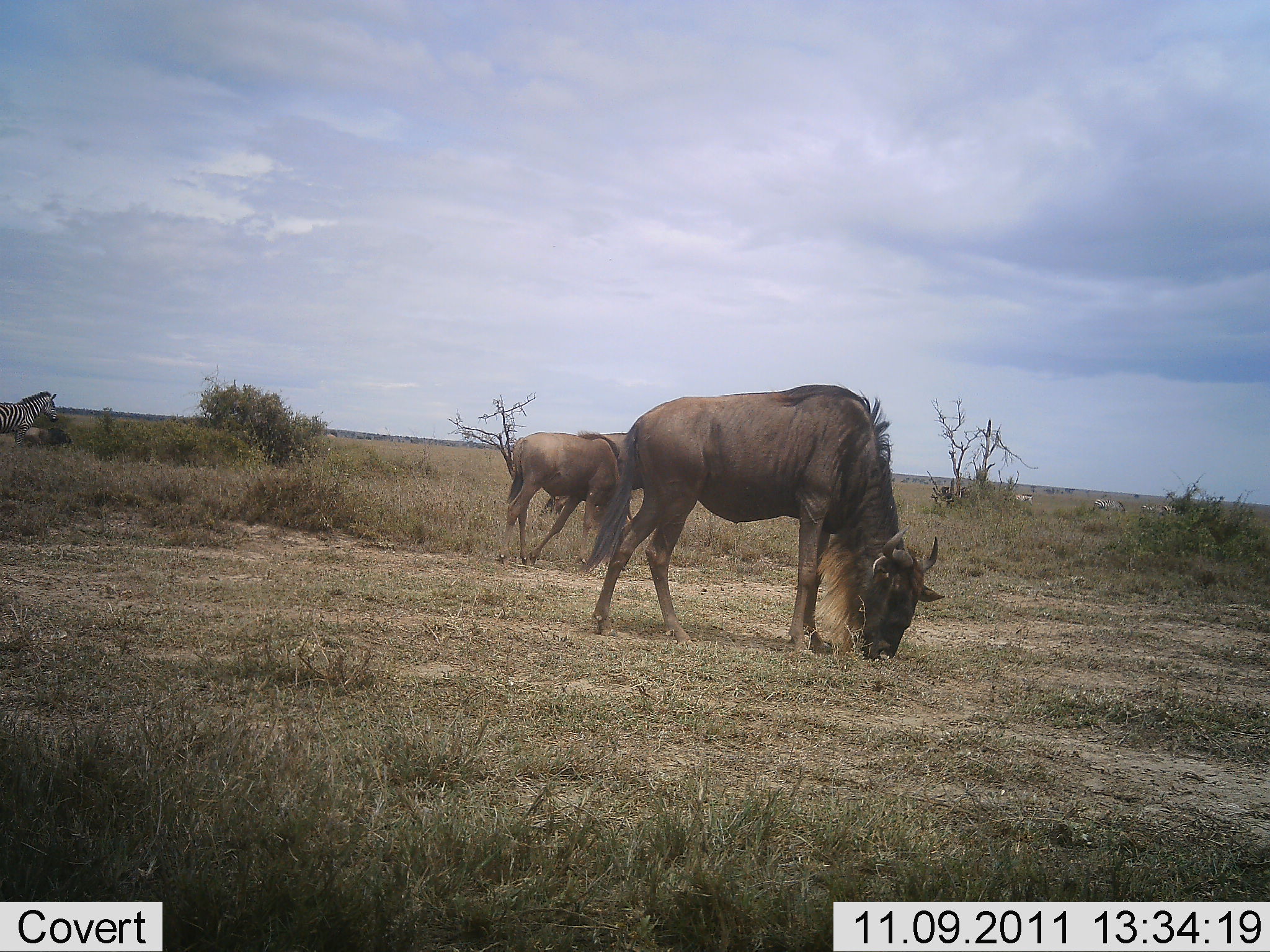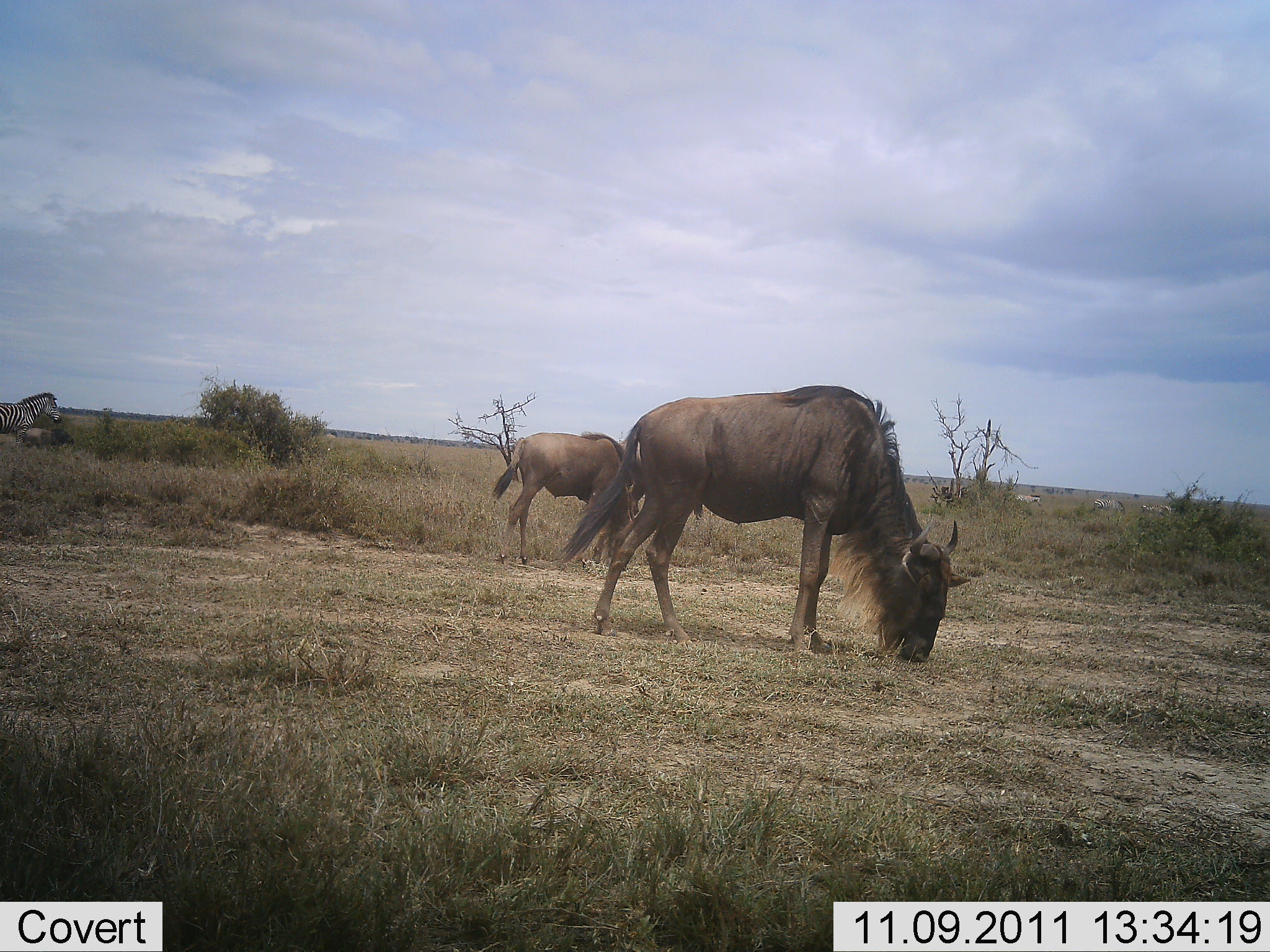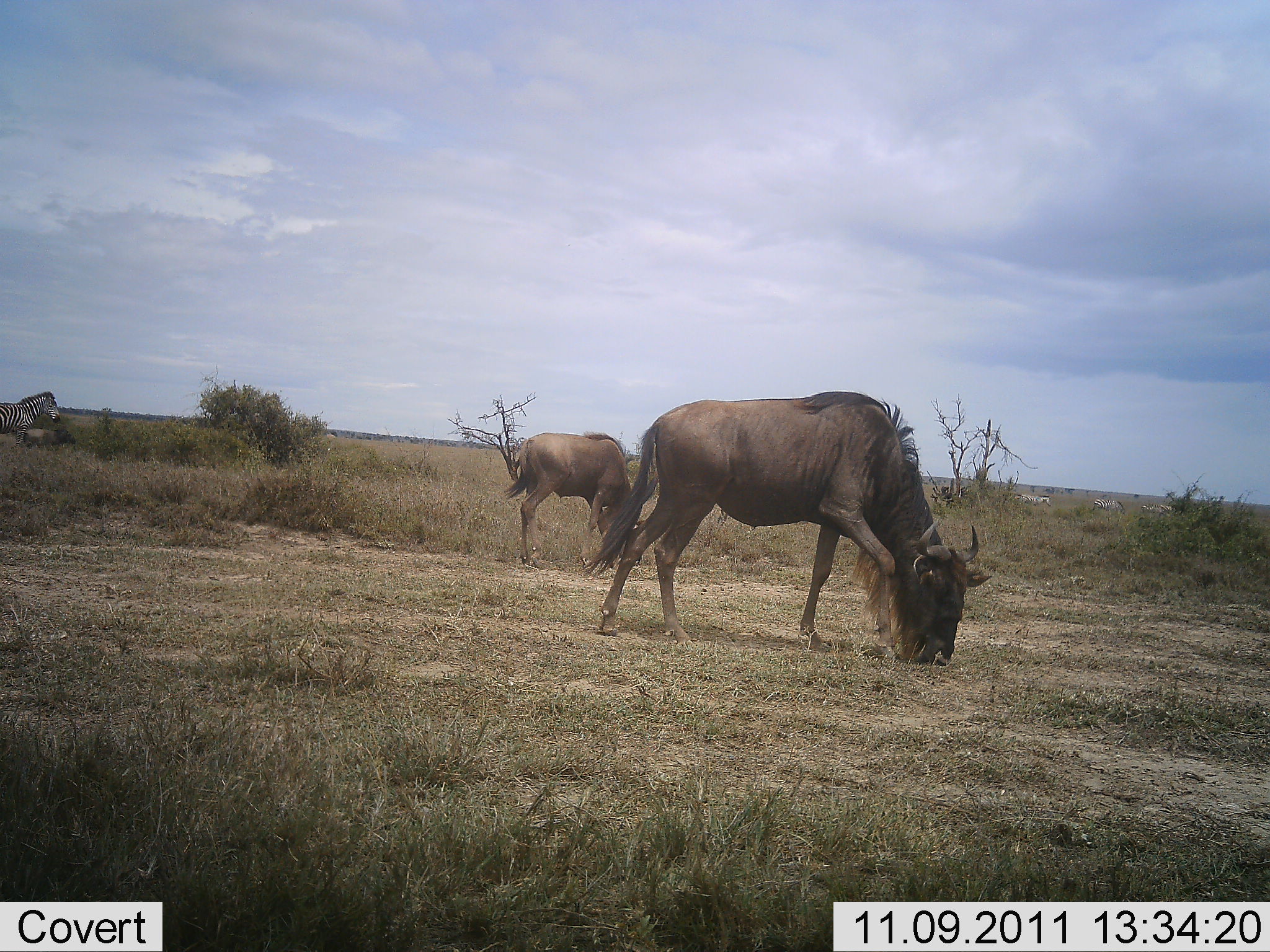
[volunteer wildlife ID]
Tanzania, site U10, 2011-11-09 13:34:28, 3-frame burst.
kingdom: Animalia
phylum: Chordata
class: Mammalia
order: Artiodactyla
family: Bovidae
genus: Connochaetes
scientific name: Connochaetes taurinus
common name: blue wildebeest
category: wildebeest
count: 2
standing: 35%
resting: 0%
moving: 9%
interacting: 0%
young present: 13%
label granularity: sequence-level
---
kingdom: Animalia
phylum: Chordata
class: Mammalia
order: Perissodactyla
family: Equidae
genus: Equus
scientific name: Equus quagga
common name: plains zebra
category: zebra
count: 4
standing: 54%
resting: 8%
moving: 46%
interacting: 0%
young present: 0%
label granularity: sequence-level